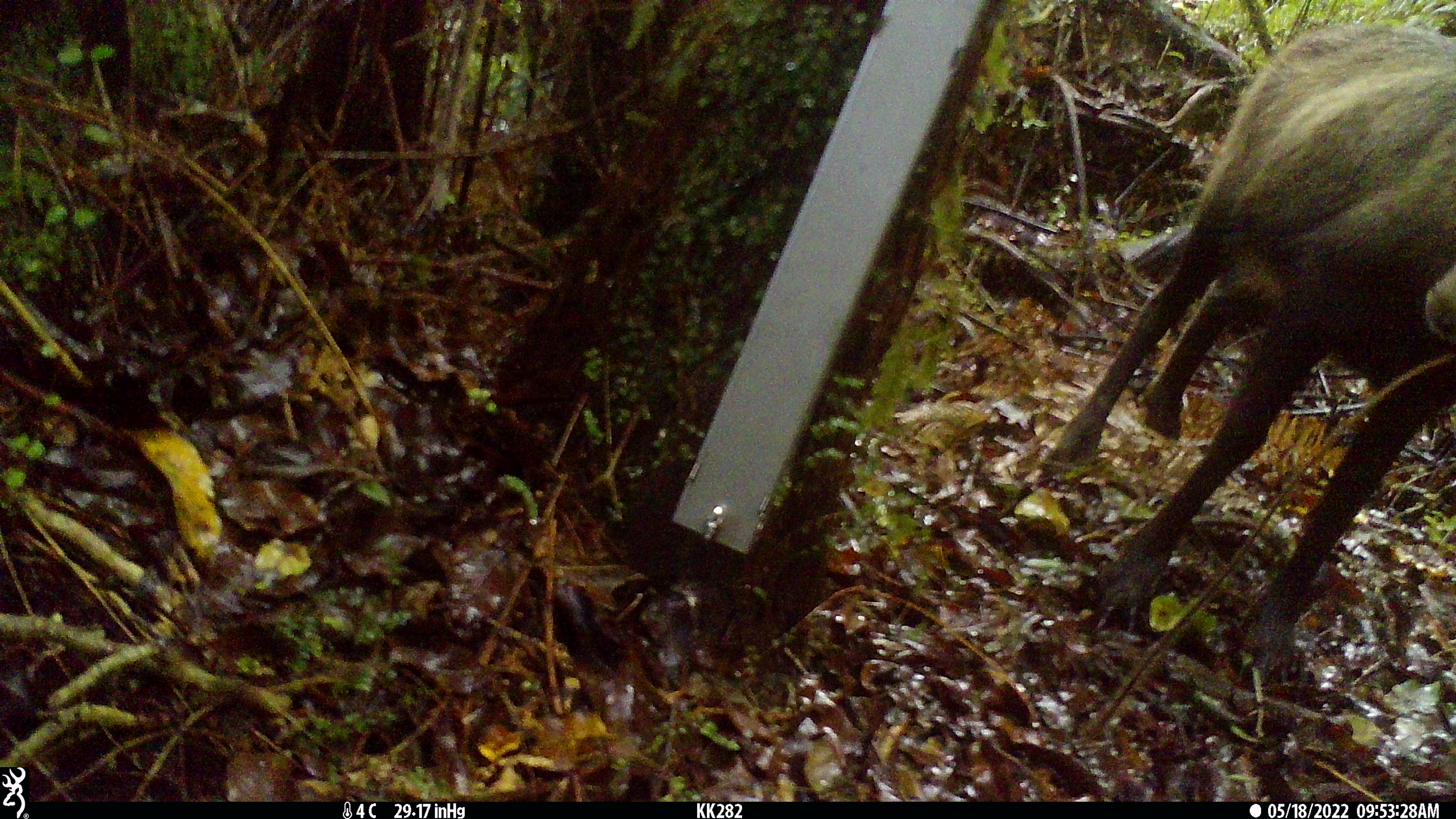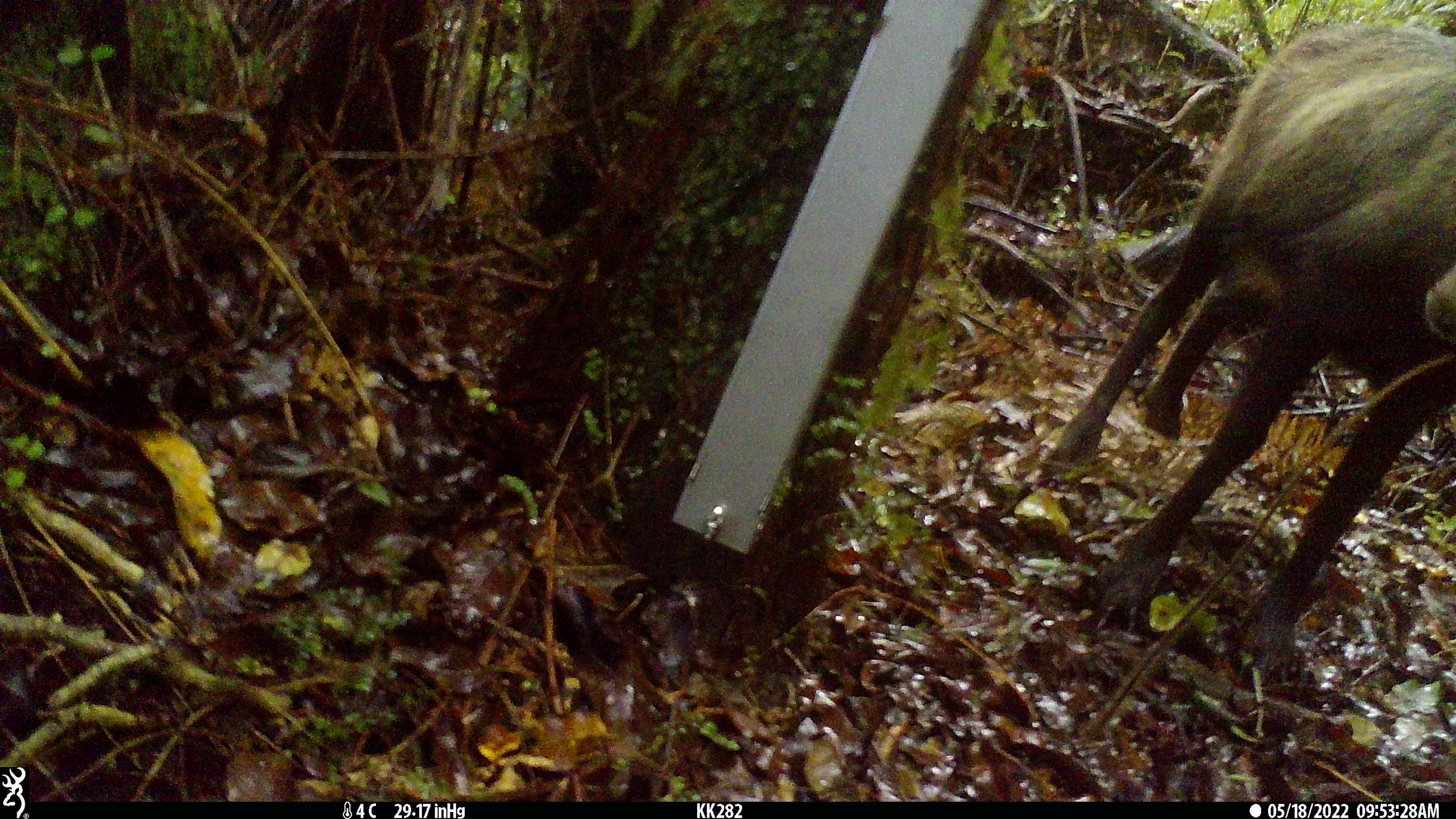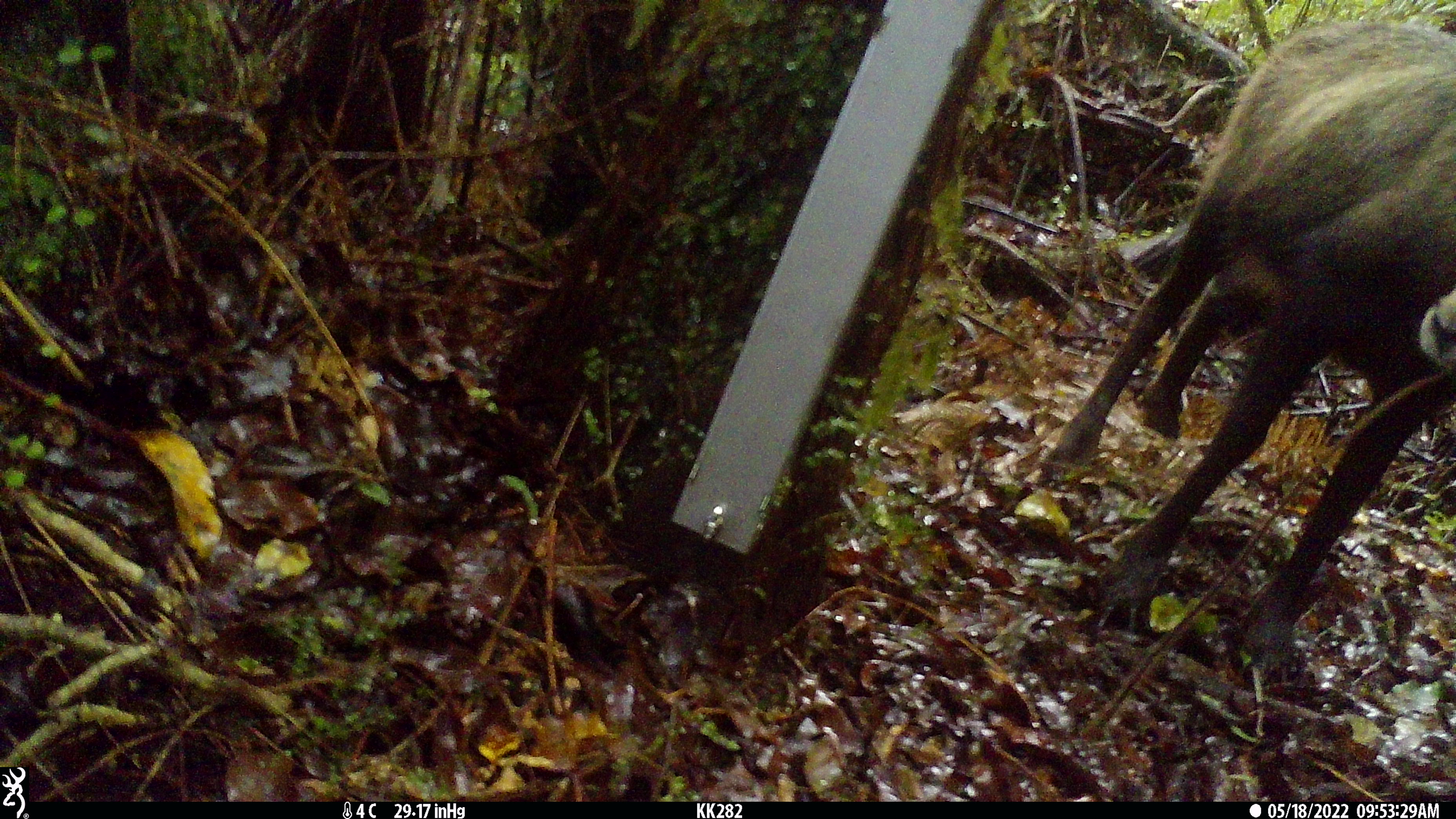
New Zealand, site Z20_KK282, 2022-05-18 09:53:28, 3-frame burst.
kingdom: Animalia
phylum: Chordata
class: Mammalia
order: Artiodactyla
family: Bovidae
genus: Rupicapra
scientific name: Rupicapra rupicapra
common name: alpine chamois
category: chamois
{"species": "chamois (alpine chamois) (Rupicapra rupicapra)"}